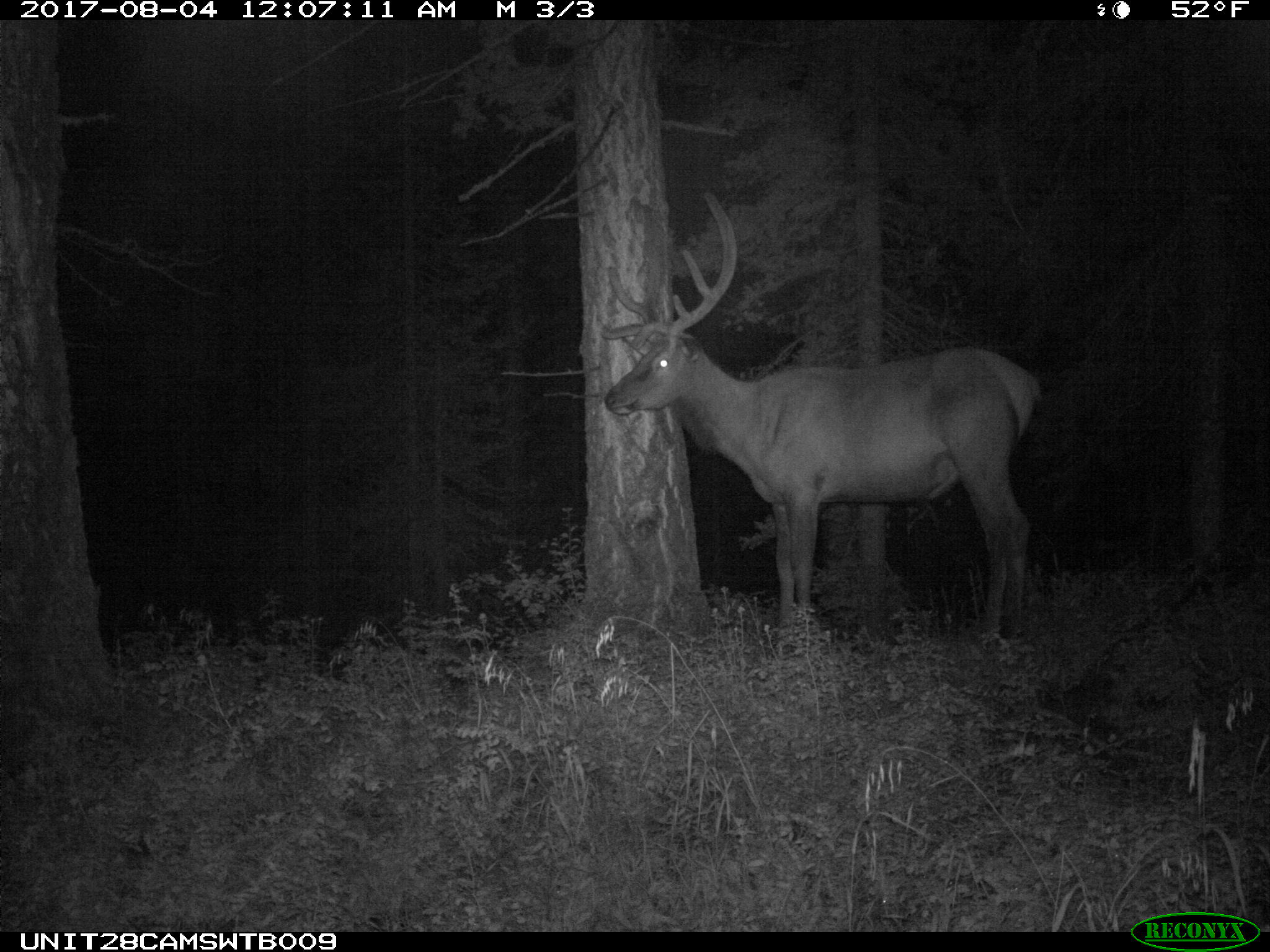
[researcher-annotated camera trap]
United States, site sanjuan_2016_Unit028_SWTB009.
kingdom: Animalia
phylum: Chordata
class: Mammalia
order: Artiodactyla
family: Cervidae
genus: Cervus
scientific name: Cervus elaphus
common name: red deer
Cervus elaphus (red deer).